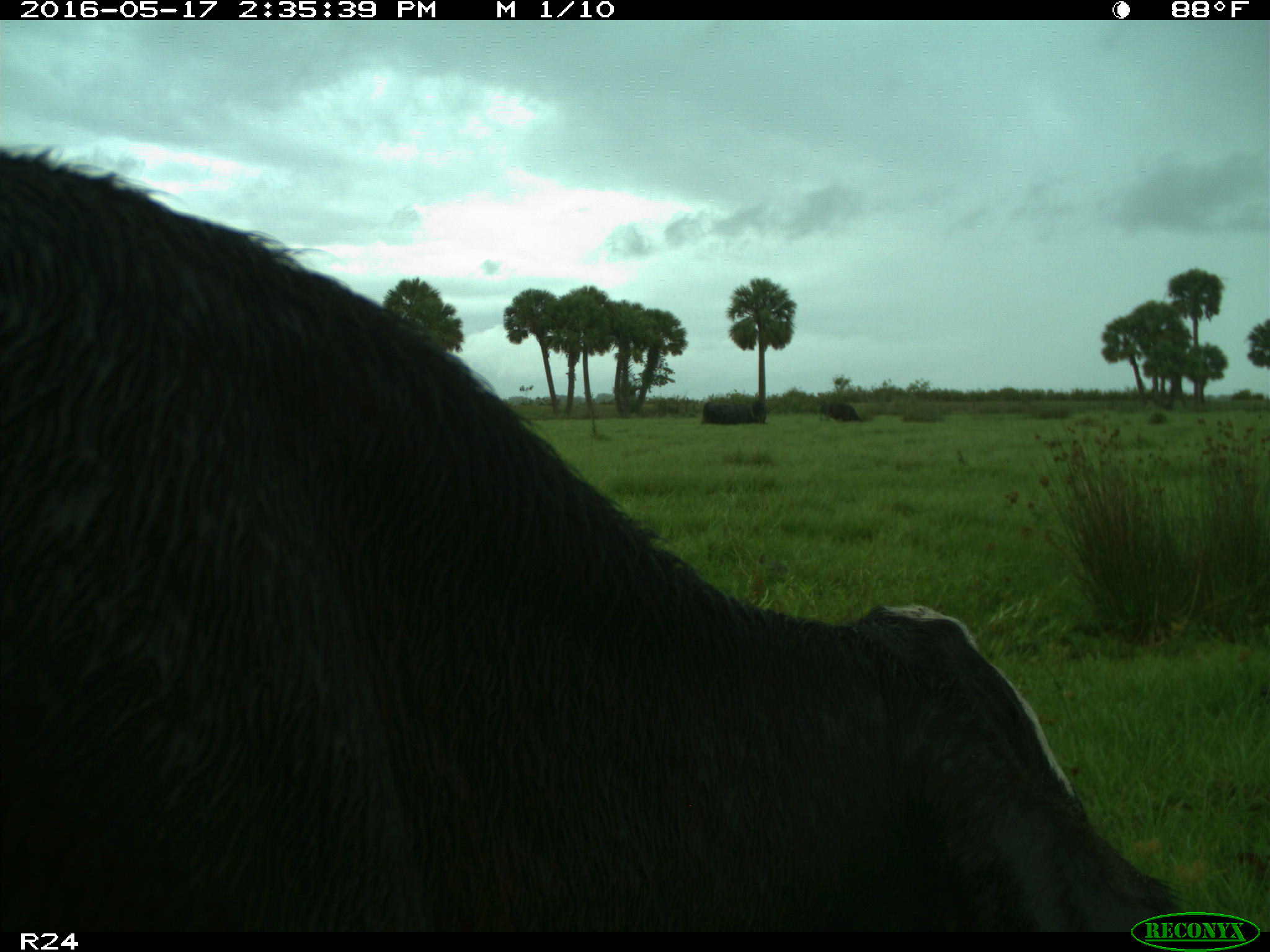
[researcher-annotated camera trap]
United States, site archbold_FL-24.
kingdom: Animalia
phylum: Chordata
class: Mammalia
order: Artiodactyla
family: Bovidae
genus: Bos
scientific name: Bos taurus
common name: domestic cow